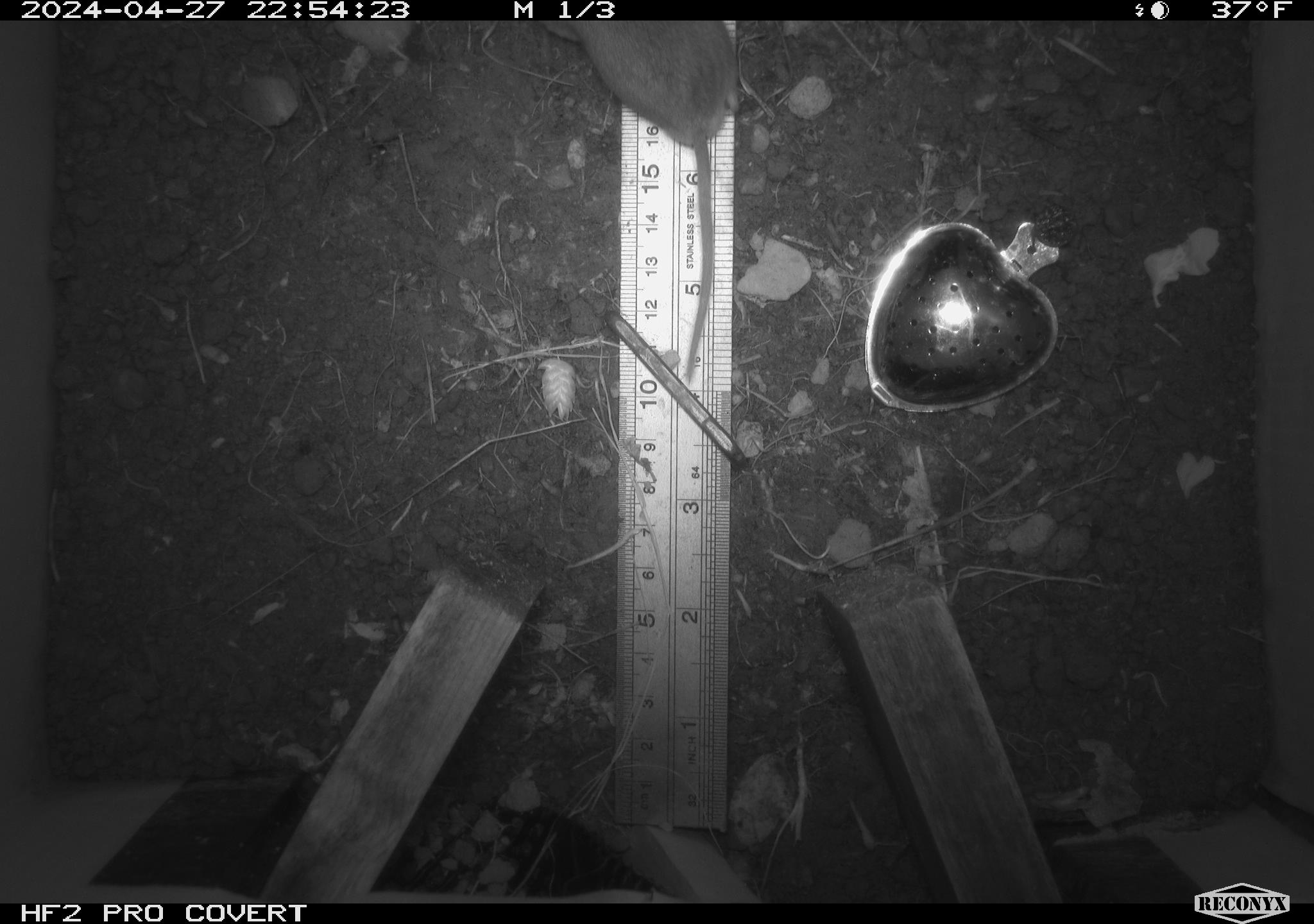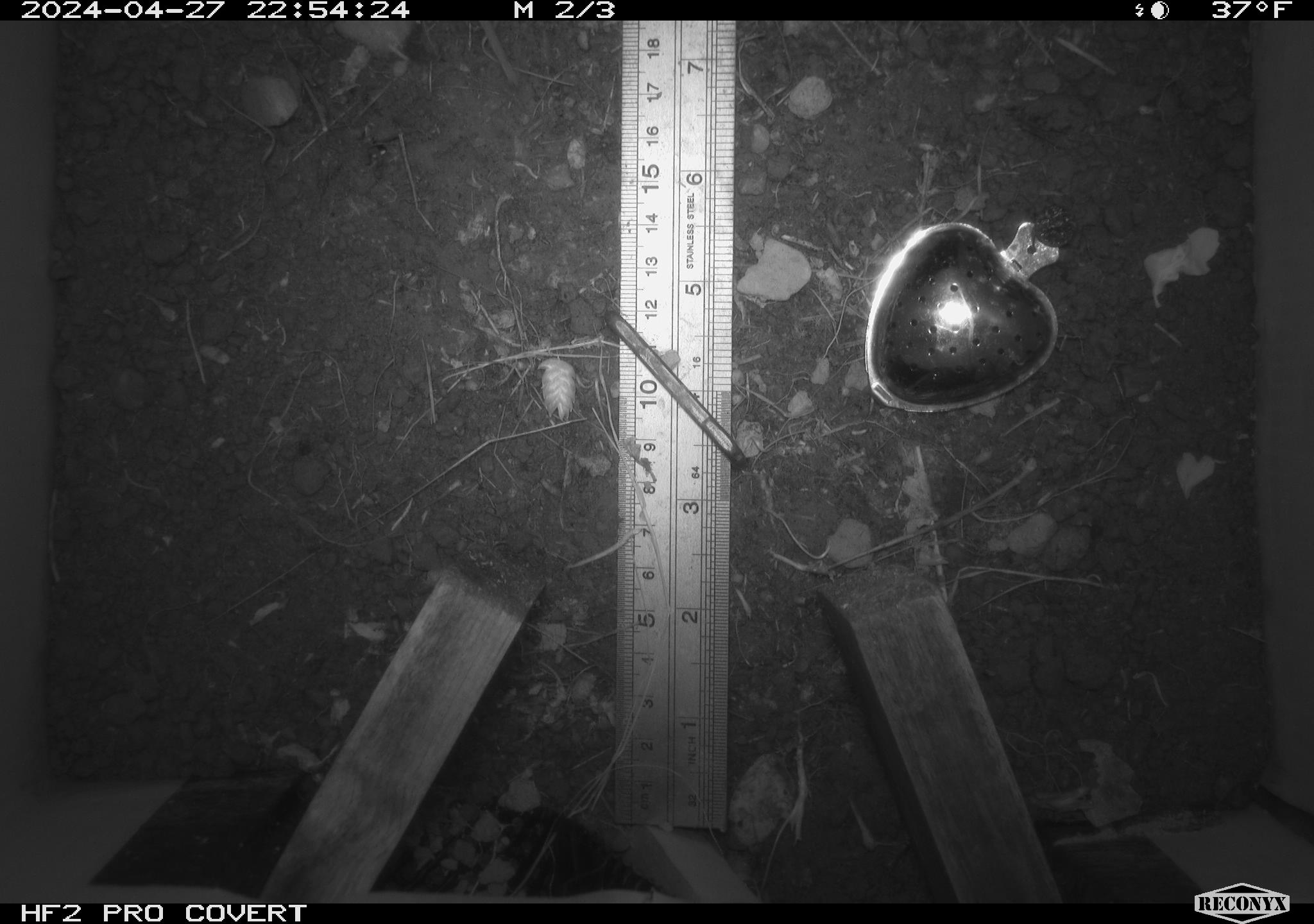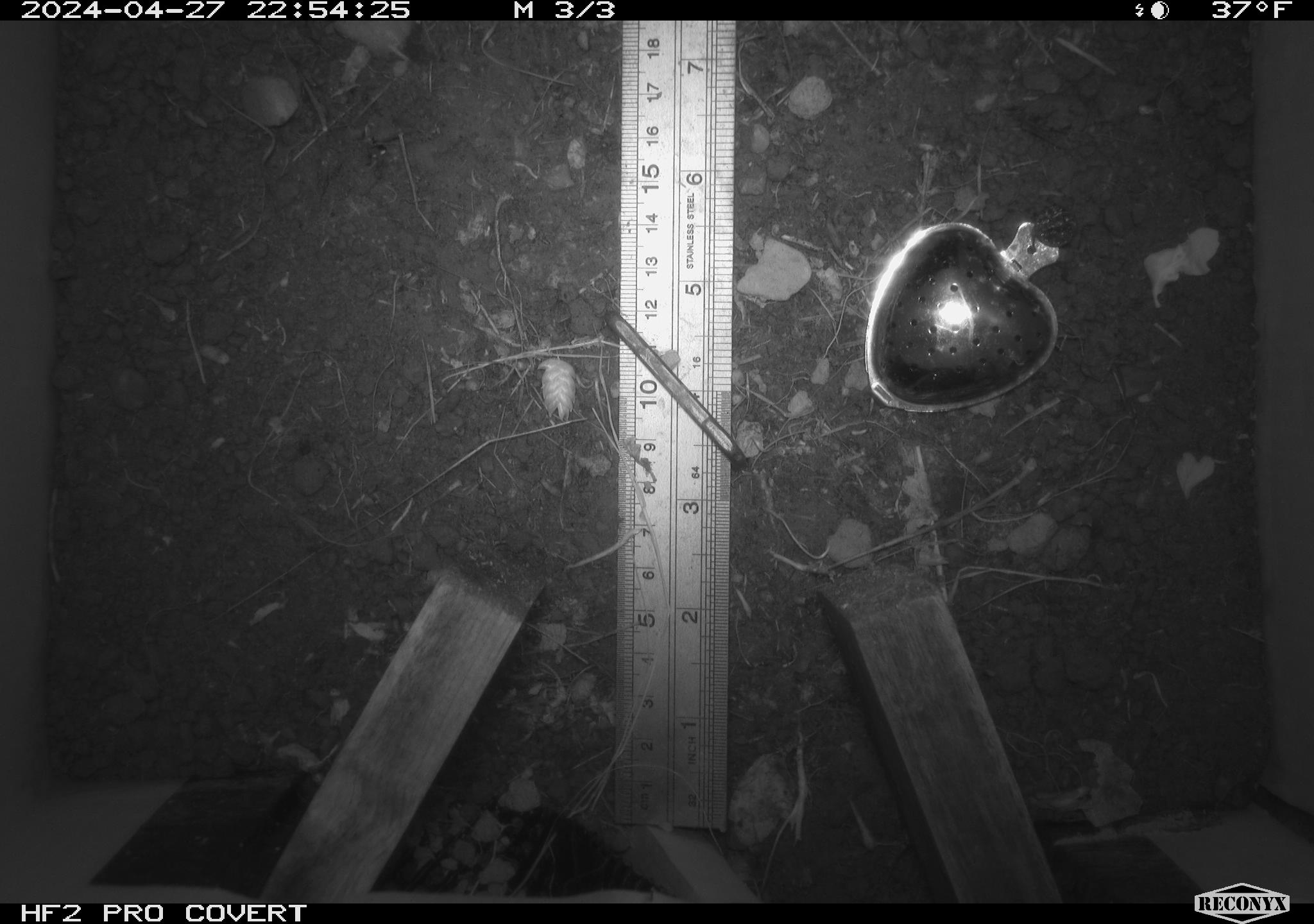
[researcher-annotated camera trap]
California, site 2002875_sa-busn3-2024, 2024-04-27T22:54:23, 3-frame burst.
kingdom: Animalia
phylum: Chordata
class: Mammalia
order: Rodentia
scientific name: Rodentia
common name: mouse species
Mouse species (Rodentia).